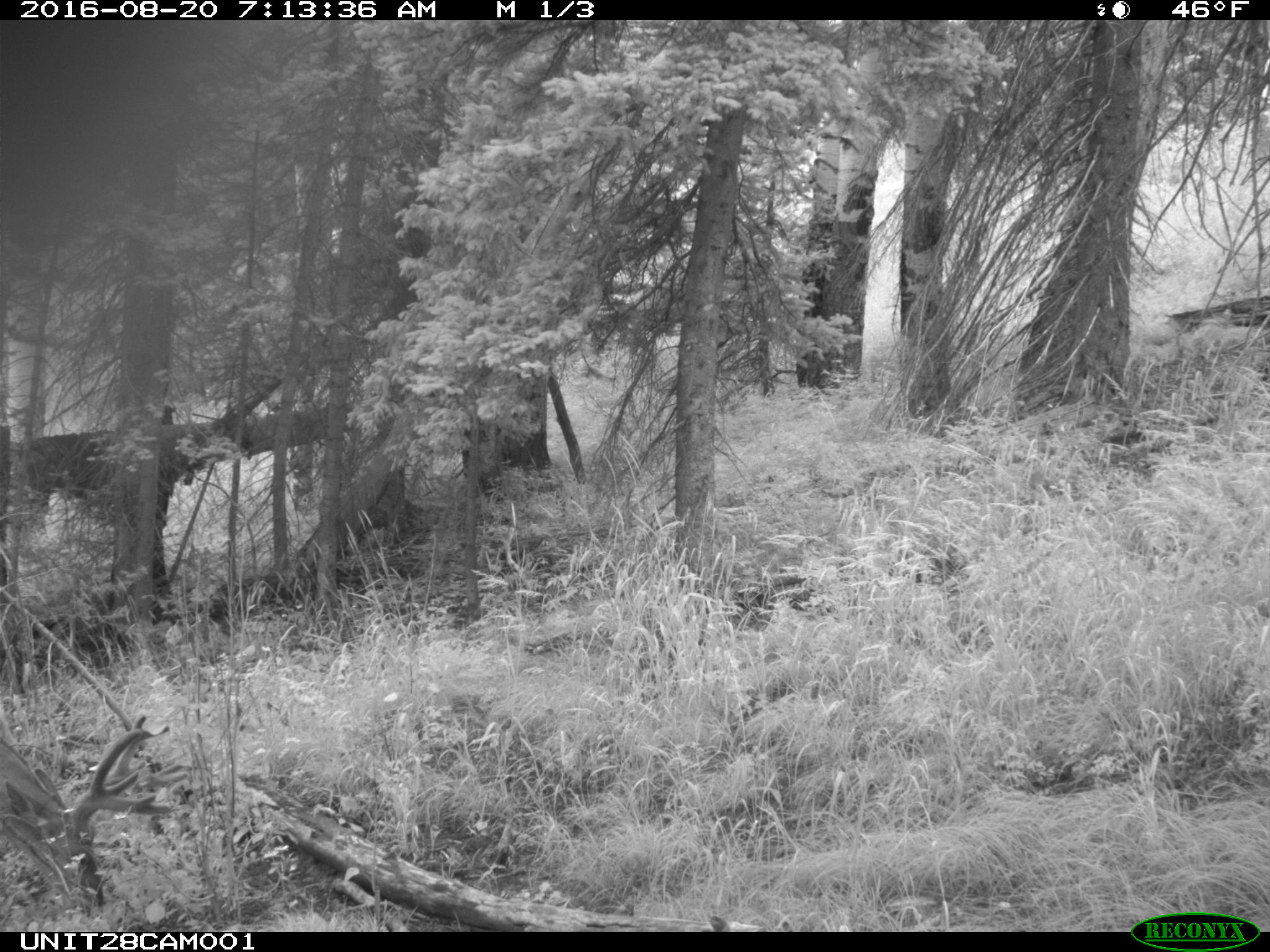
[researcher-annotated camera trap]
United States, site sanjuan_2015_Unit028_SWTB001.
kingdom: Animalia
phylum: Chordata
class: Mammalia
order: Artiodactyla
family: Cervidae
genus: Odocoileus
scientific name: Odocoileus hemionus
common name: mule deer